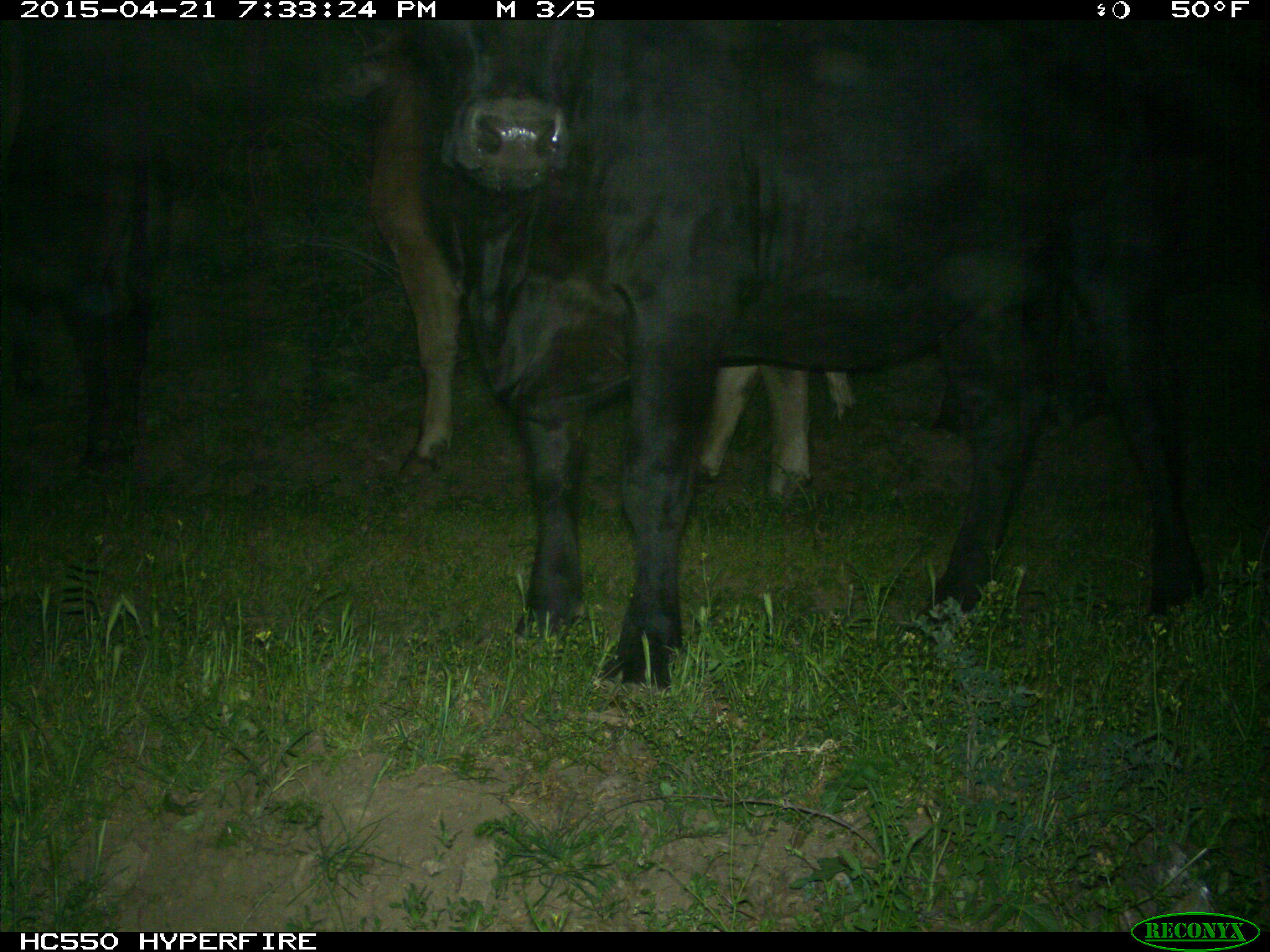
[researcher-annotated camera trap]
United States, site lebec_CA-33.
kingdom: Animalia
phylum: Chordata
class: Mammalia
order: Artiodactyla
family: Bovidae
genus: Bos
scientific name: Bos taurus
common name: domestic cow